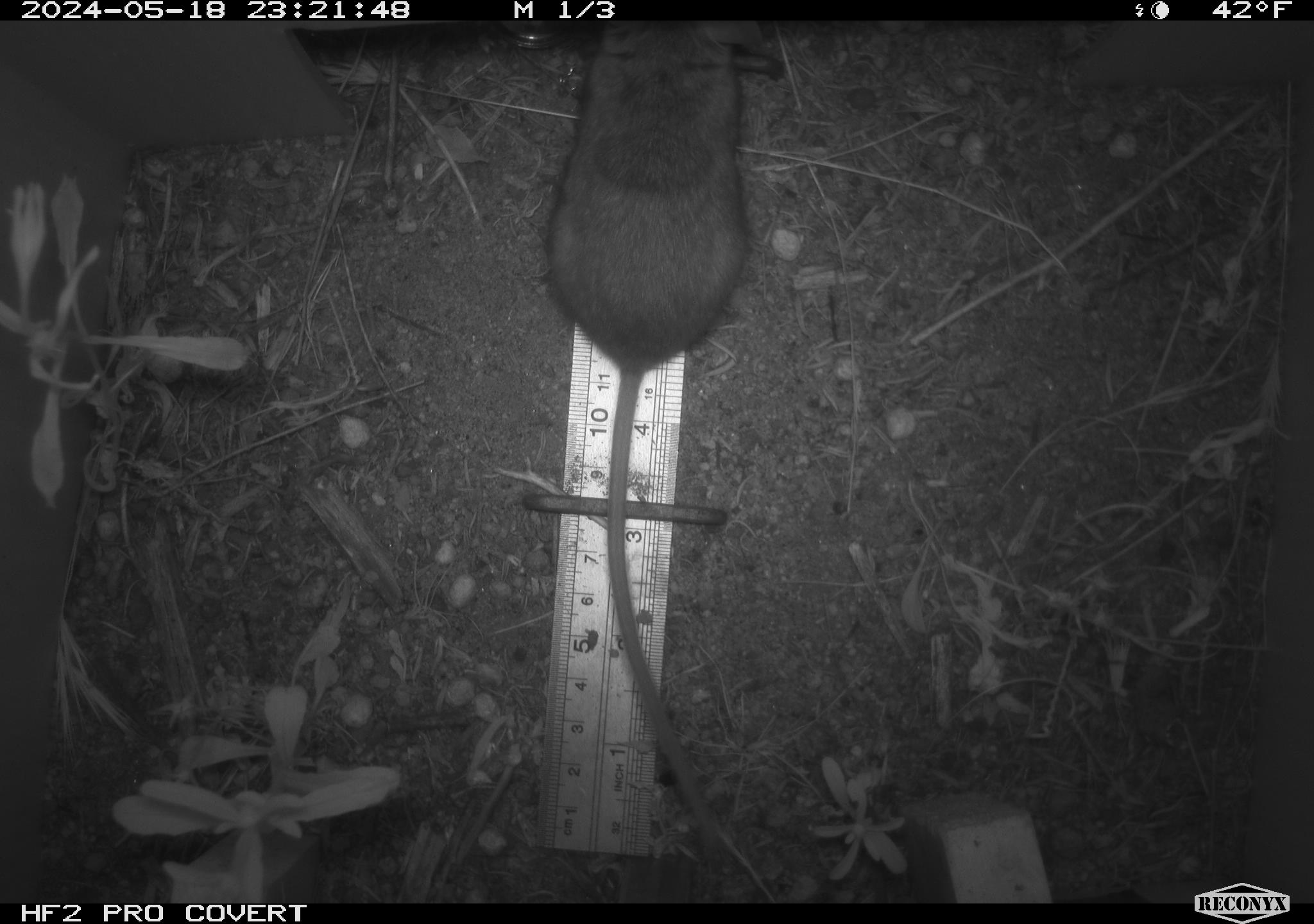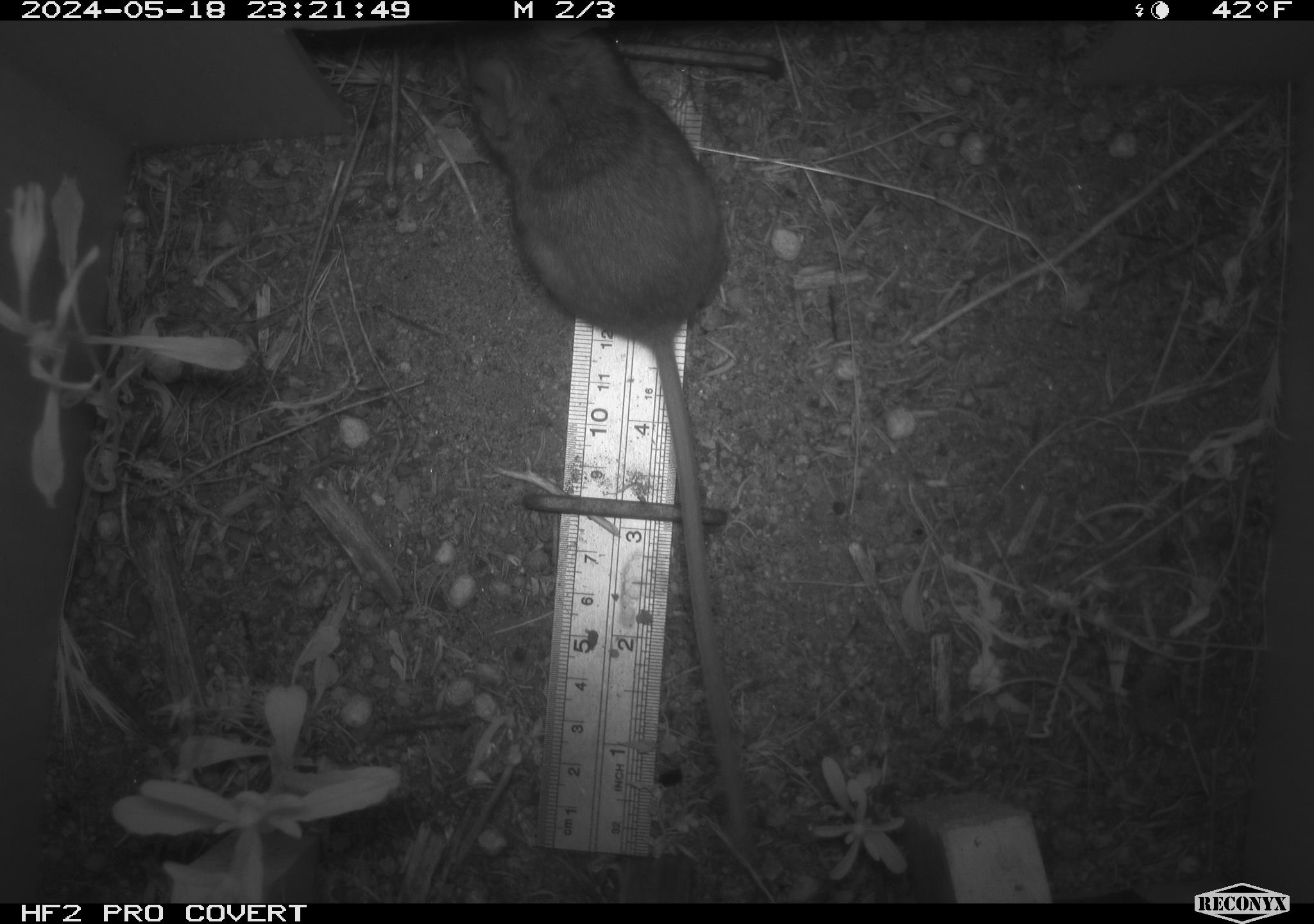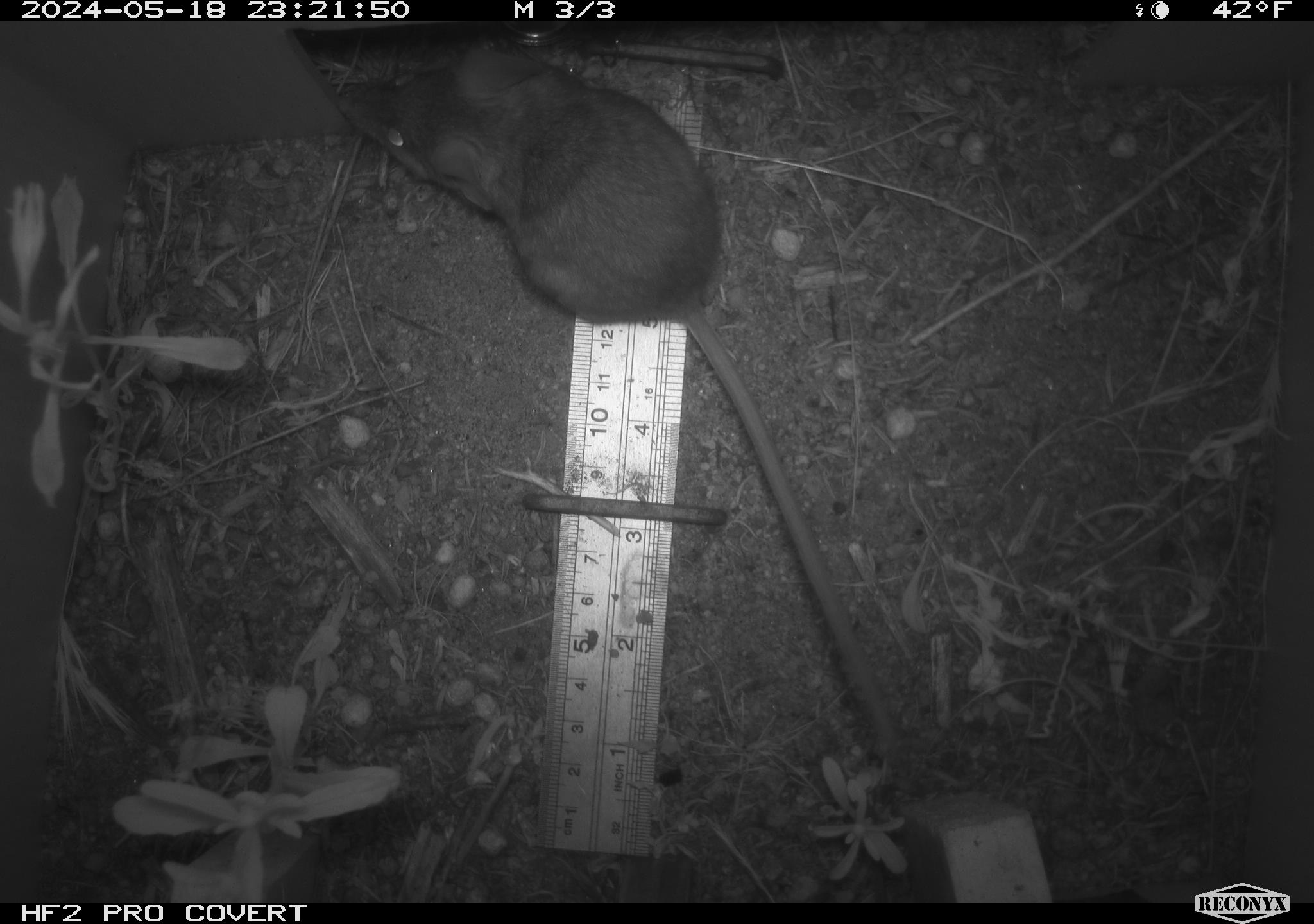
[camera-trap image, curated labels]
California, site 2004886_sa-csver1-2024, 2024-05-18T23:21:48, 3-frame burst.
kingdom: Animalia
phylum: Chordata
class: Mammalia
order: Rodentia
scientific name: Rodentia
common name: rodent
Rodent (Rodentia).